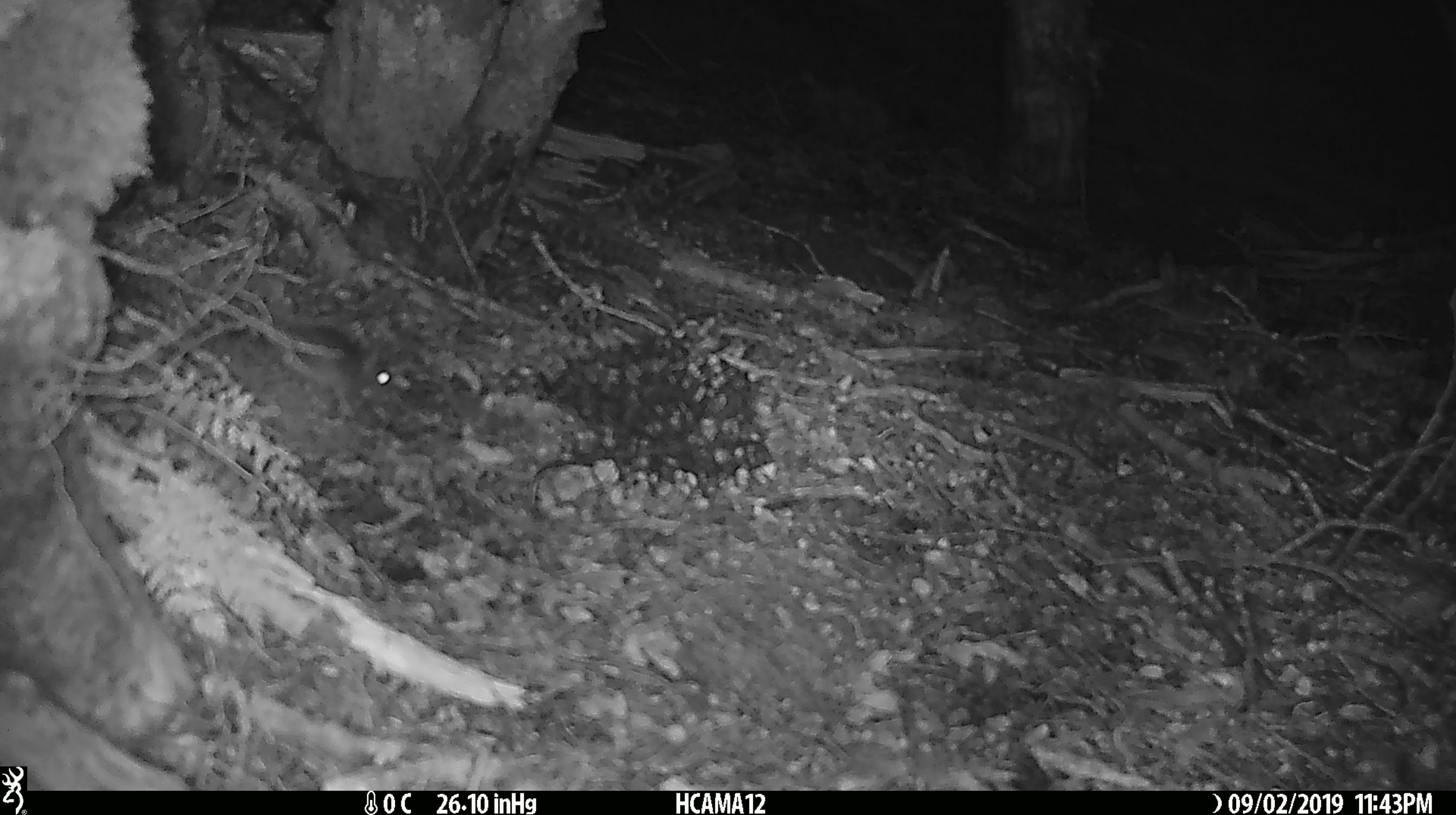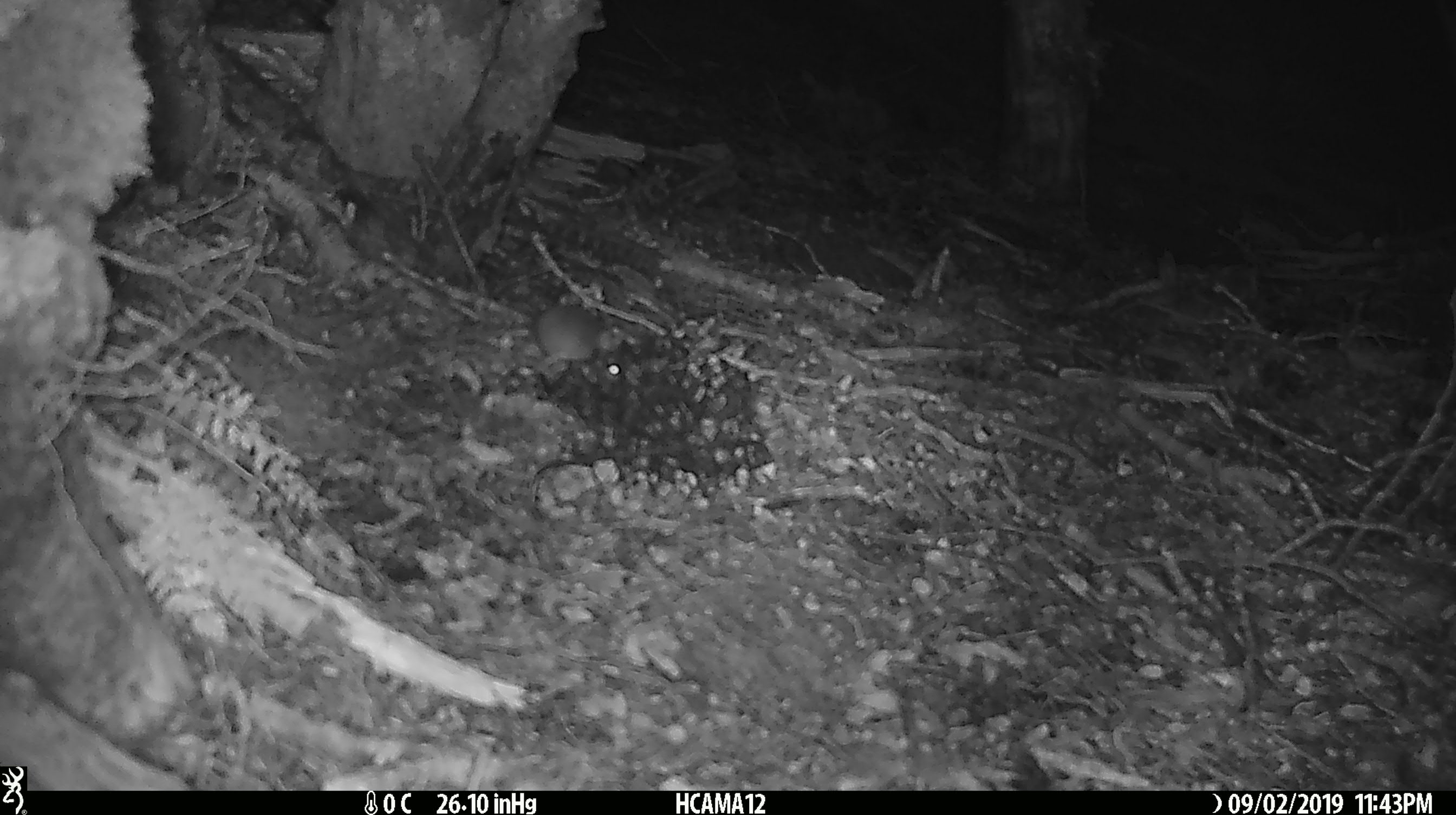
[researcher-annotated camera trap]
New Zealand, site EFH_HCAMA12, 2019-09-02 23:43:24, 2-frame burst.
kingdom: Animalia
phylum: Chordata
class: Mammalia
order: Rodentia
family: Muridae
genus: Mus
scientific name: Mus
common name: mouse